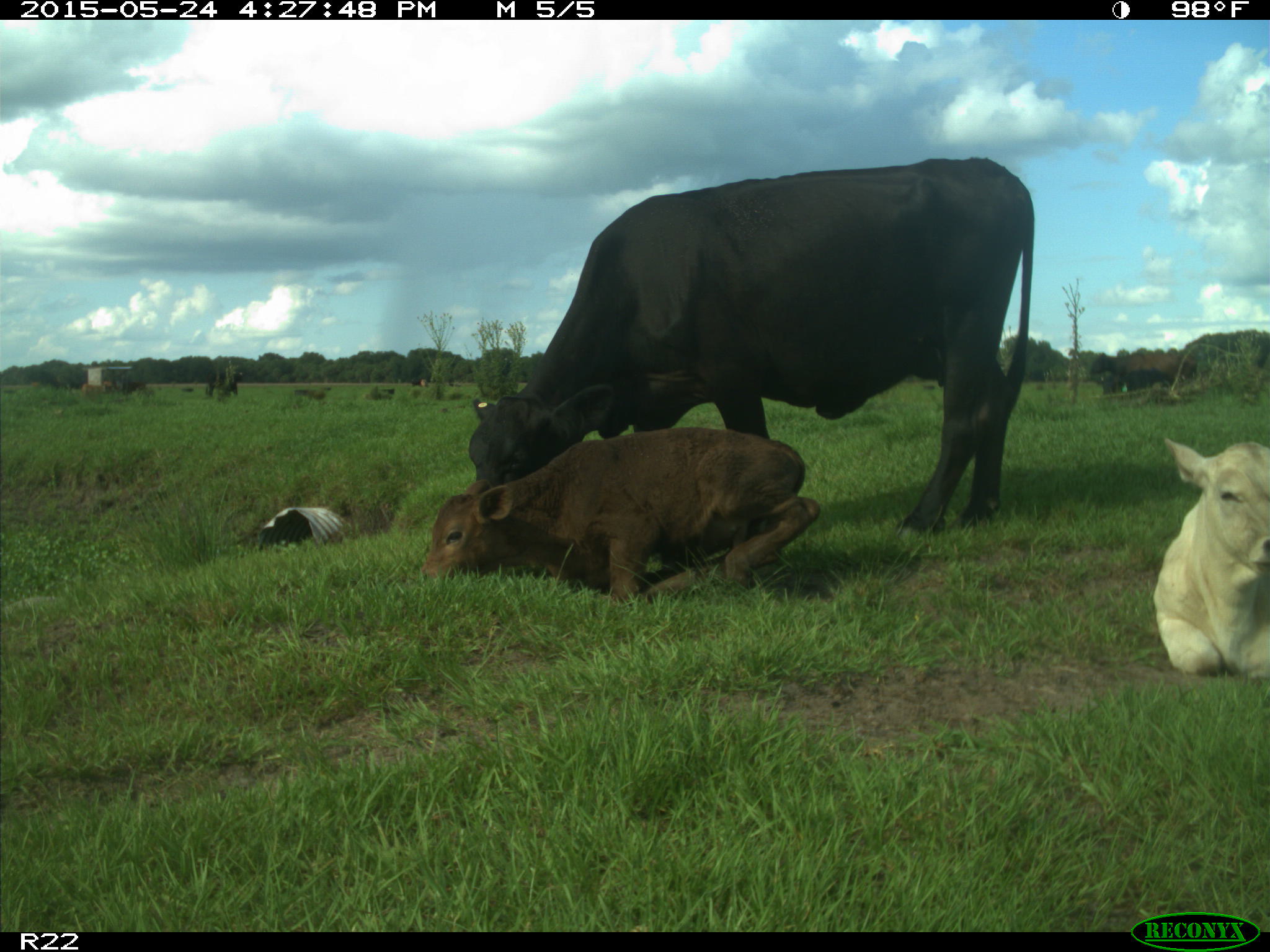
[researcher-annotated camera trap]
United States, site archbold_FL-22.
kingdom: Animalia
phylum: Chordata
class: Mammalia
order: Artiodactyla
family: Bovidae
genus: Bos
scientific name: Bos taurus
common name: domestic cow